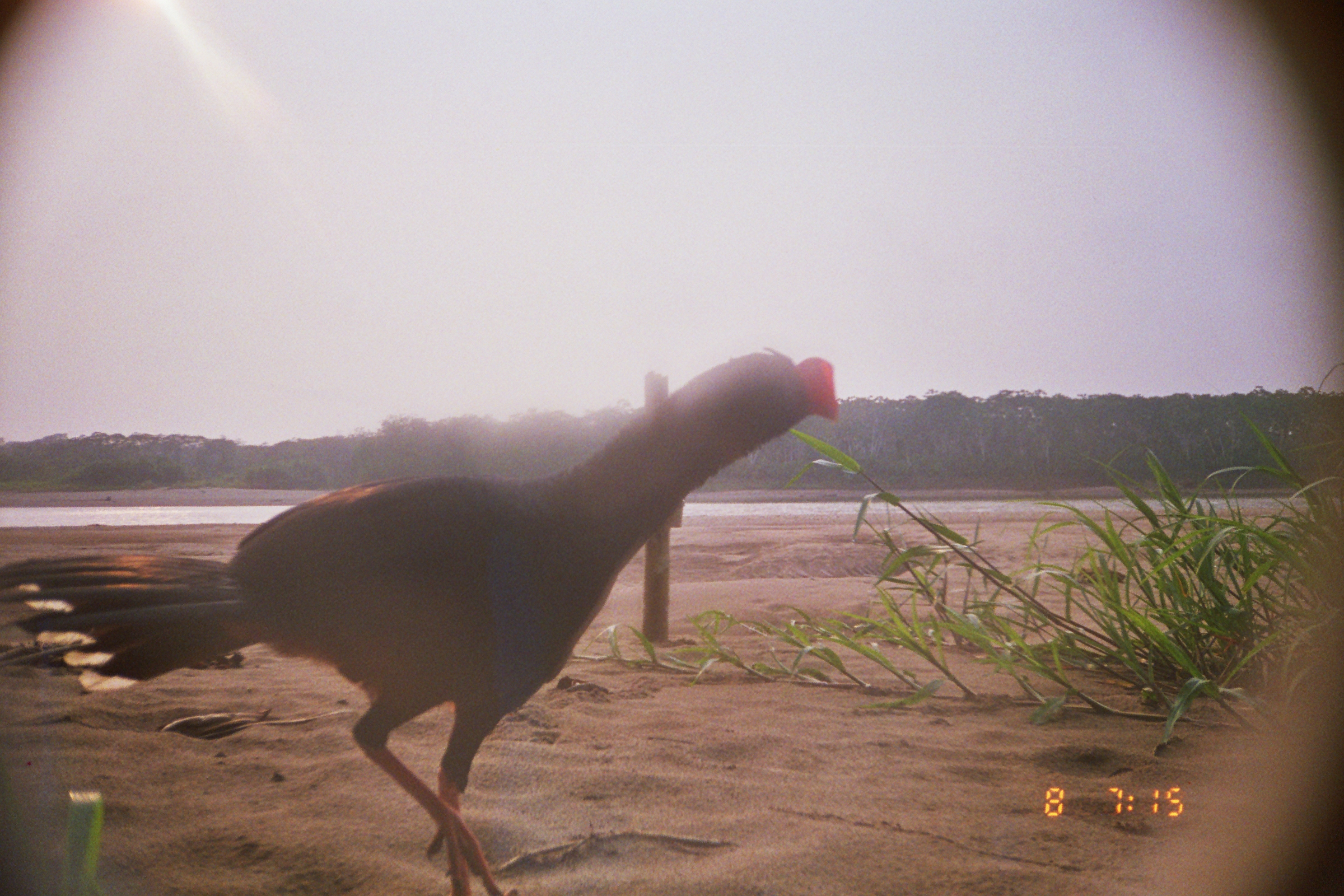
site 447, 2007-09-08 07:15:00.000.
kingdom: Animalia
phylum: Chordata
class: Aves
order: Galliformes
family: Cracidae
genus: Mitu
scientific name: Mitu tuberosum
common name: razor-billed curassow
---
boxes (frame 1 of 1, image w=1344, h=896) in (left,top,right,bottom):
mitu tuberosum: (0,346,841,894)